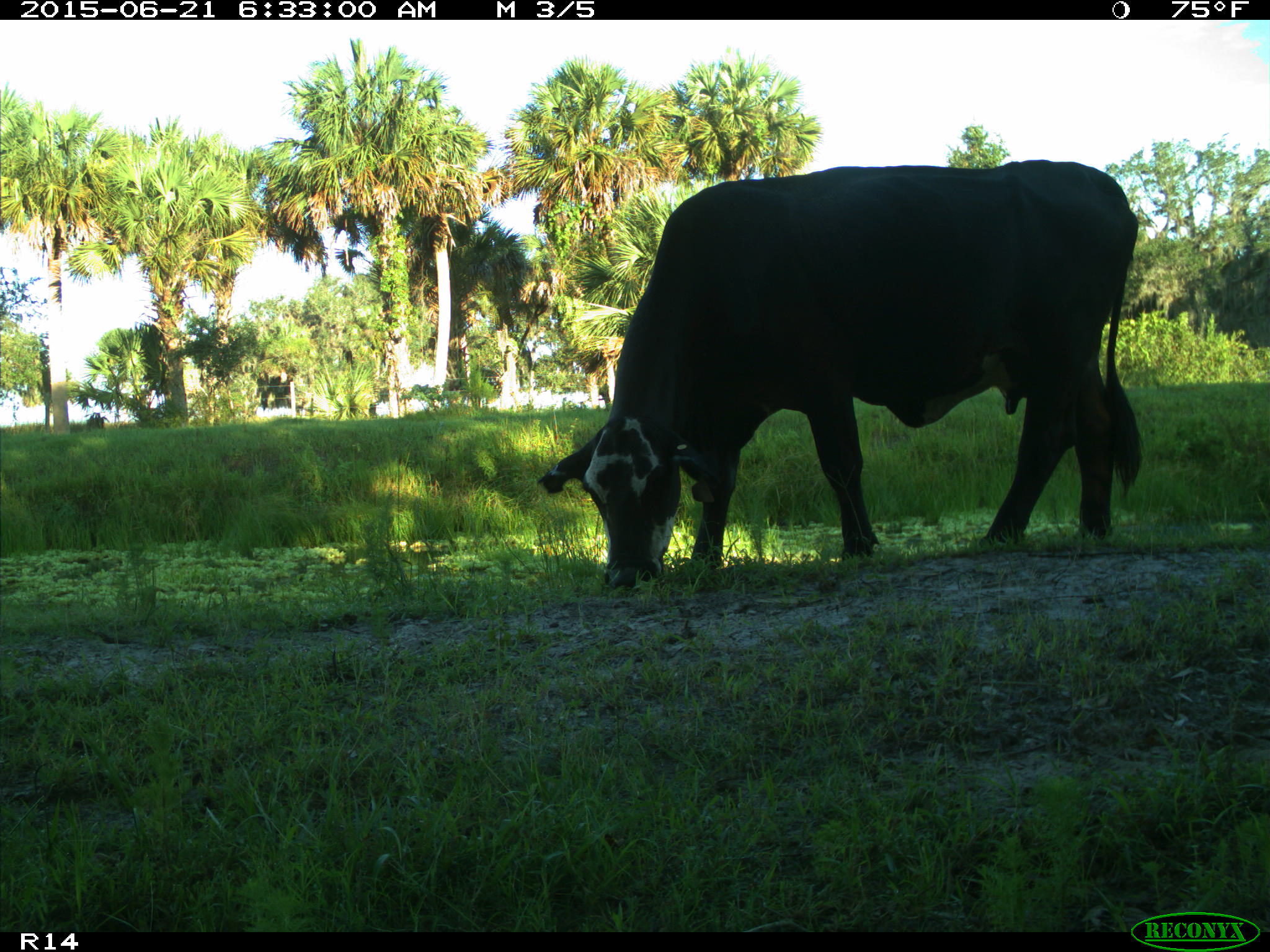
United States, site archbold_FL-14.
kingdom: Animalia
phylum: Chordata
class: Mammalia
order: Artiodactyla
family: Bovidae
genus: Bos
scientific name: Bos taurus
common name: domestic cow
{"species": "Bos taurus (domestic cow)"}